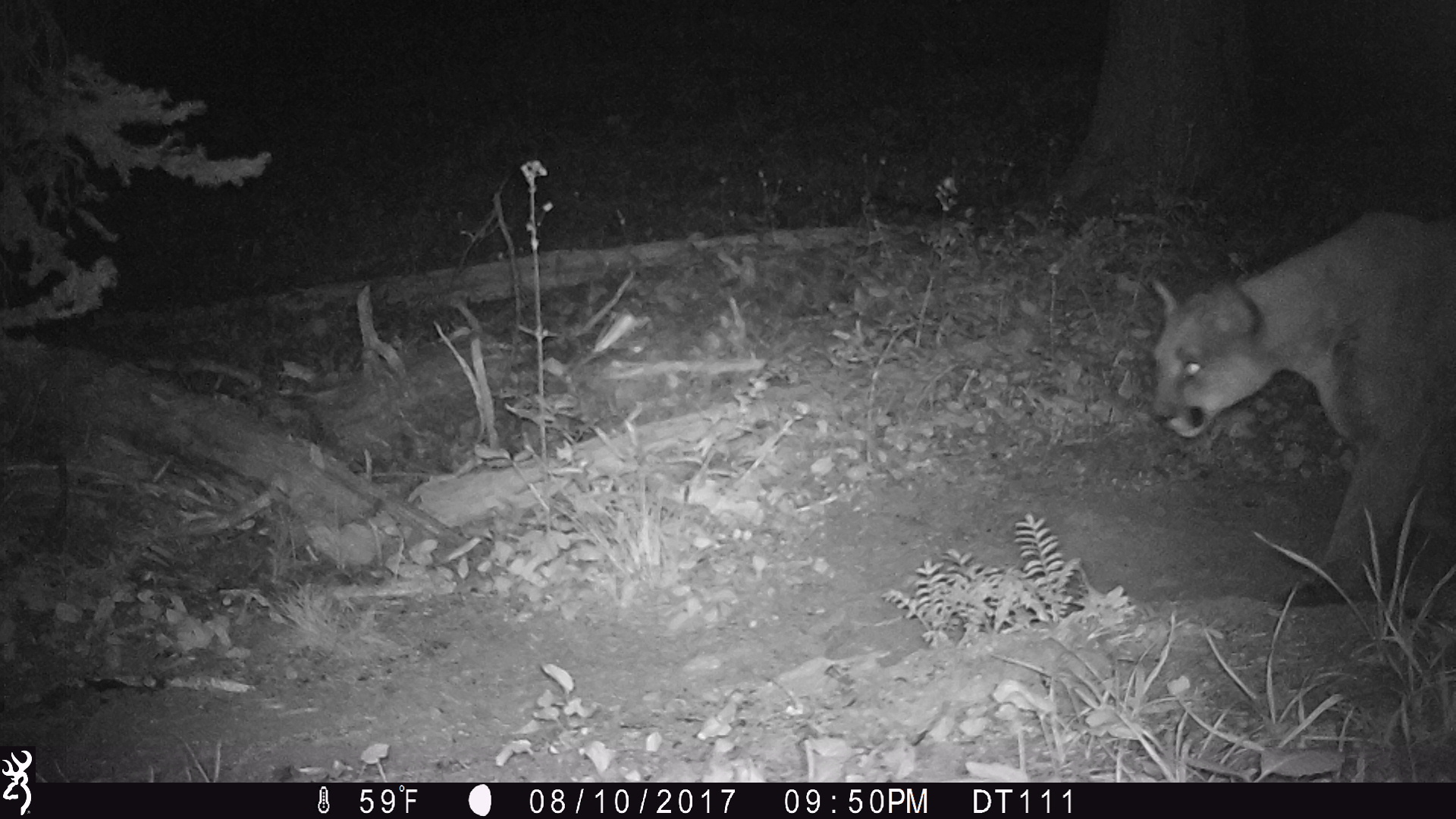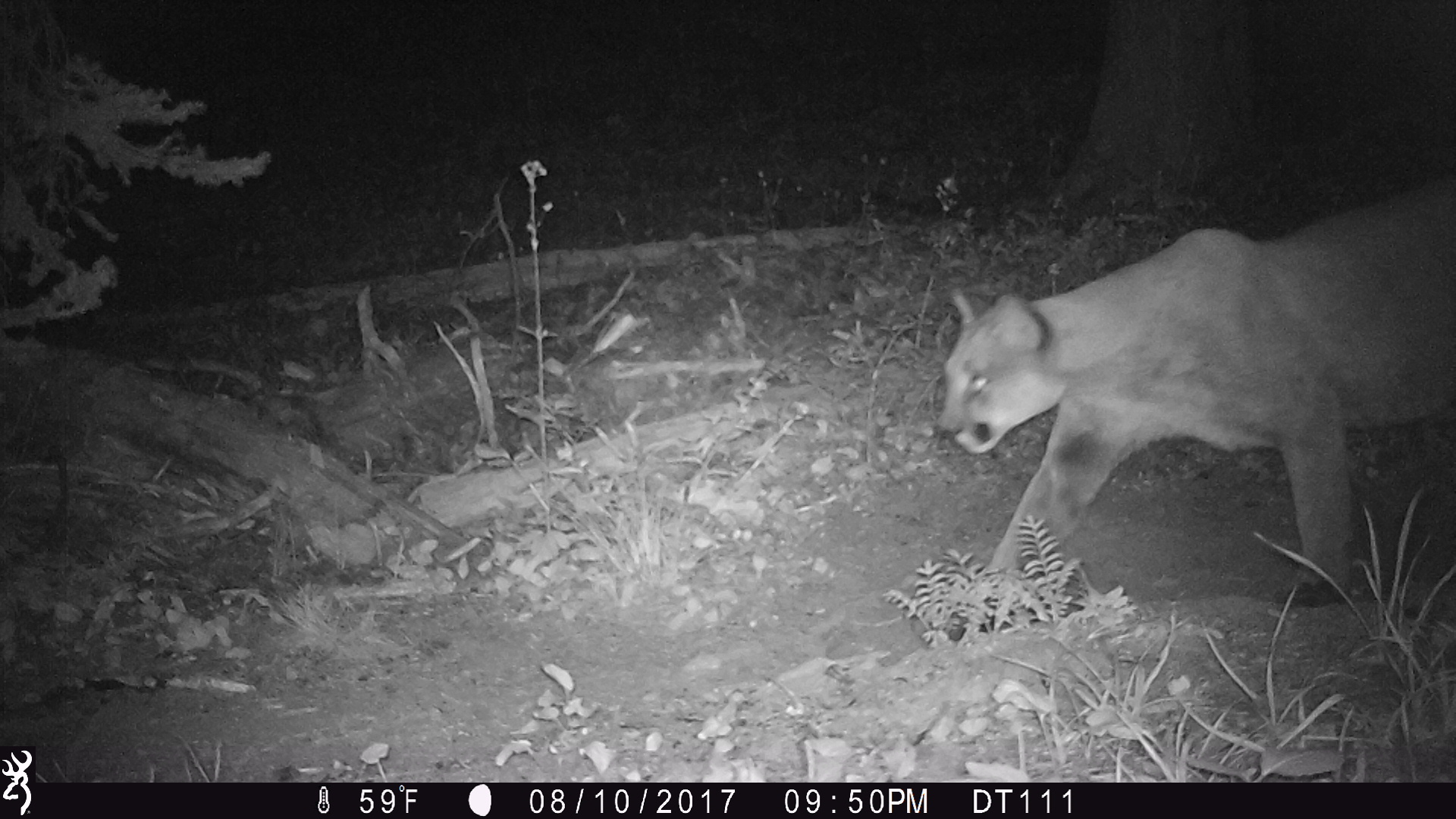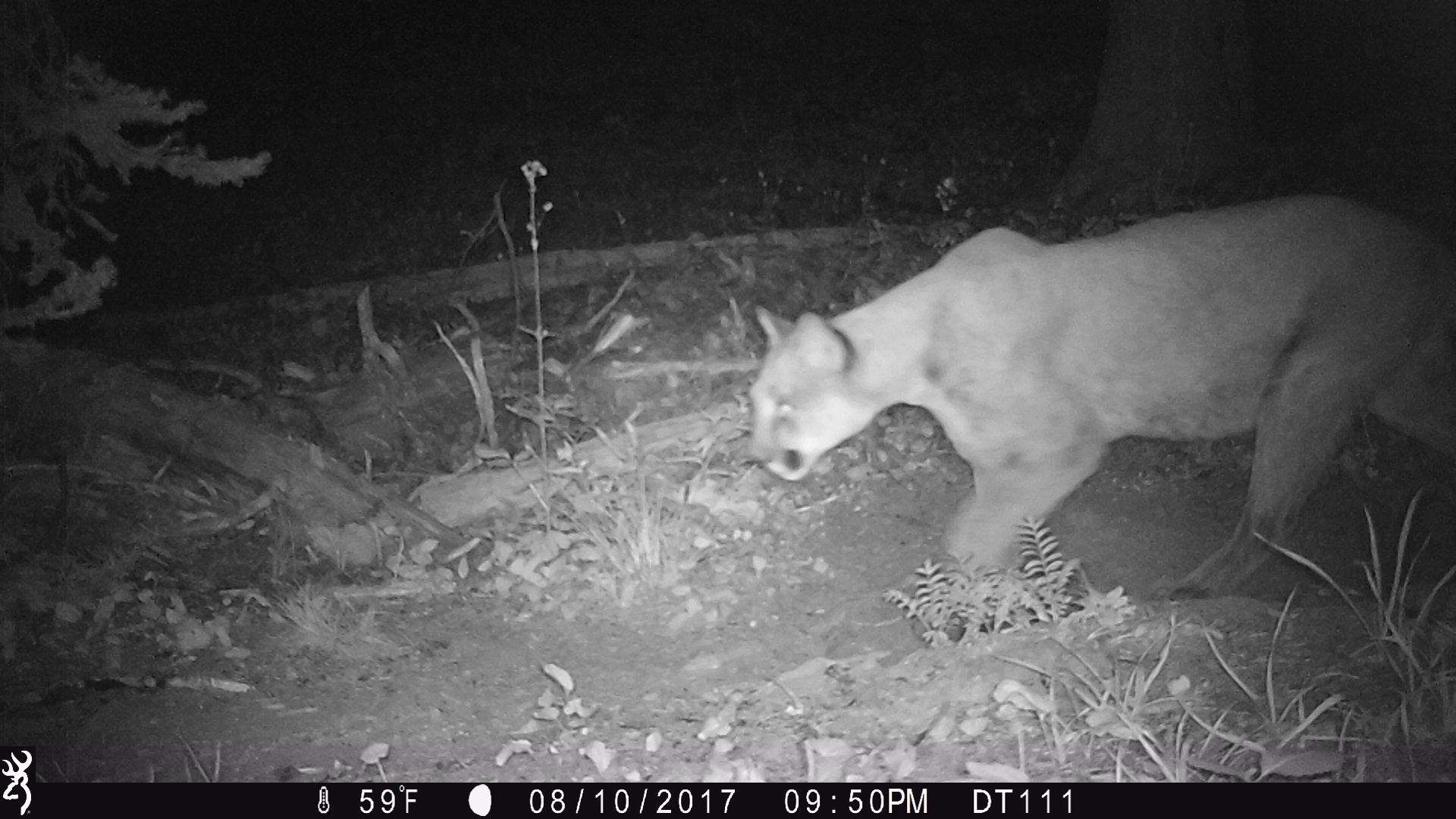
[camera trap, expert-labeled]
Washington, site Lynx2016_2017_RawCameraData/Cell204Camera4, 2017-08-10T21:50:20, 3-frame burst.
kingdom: Animalia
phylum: Chordata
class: Mammalia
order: Carnivora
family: Felidae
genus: Puma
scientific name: Puma concolor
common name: mountain lion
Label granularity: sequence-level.